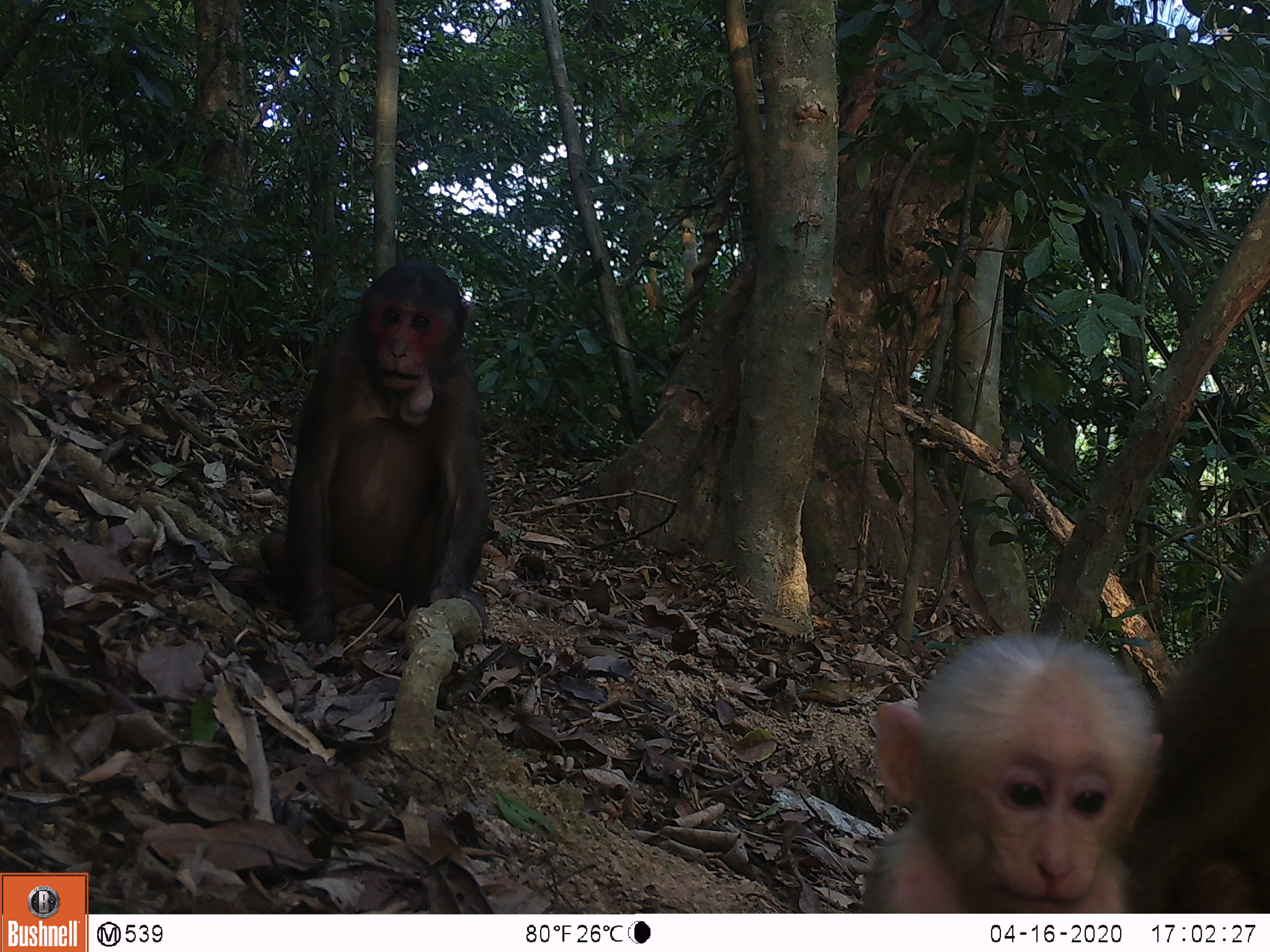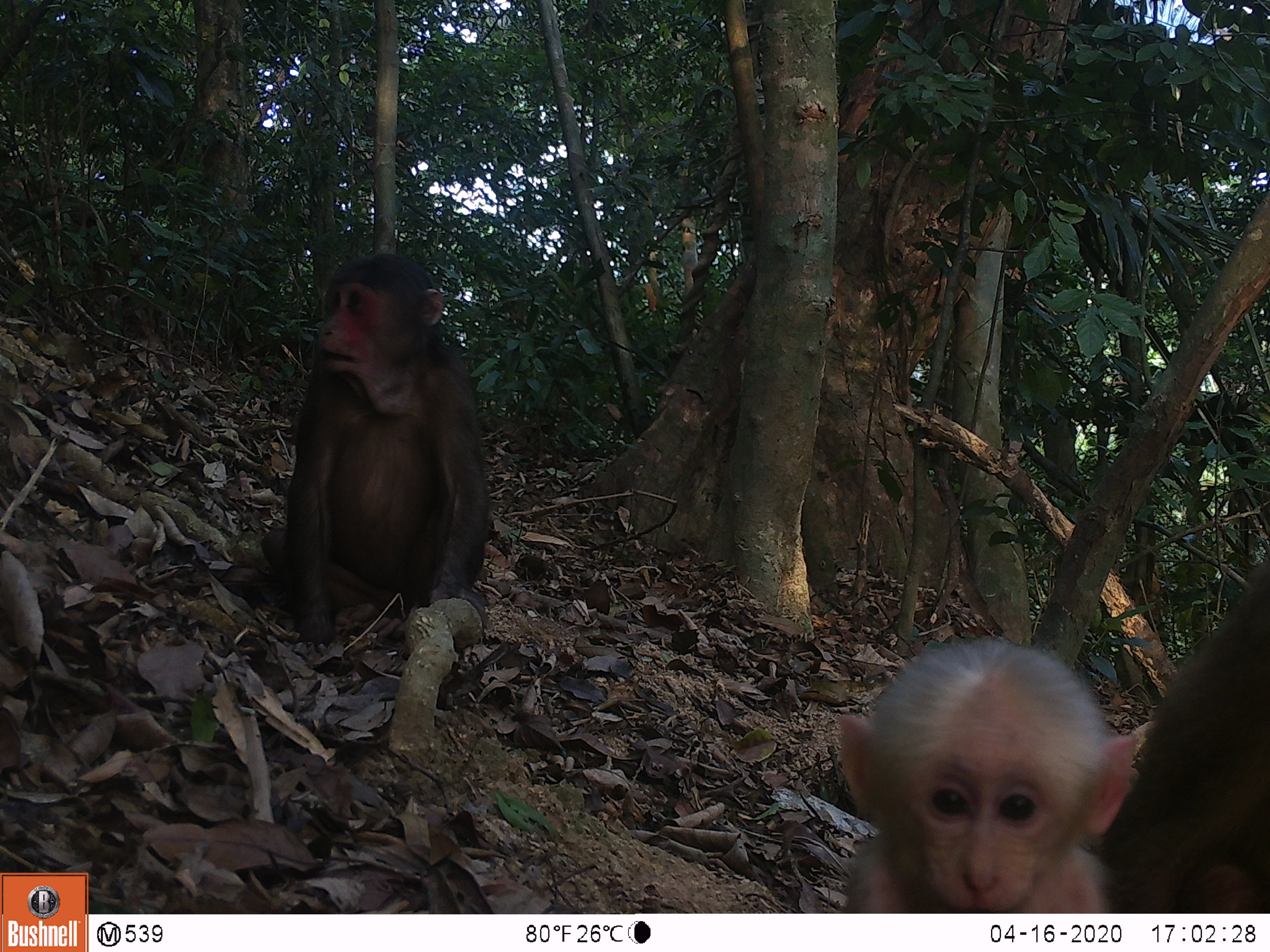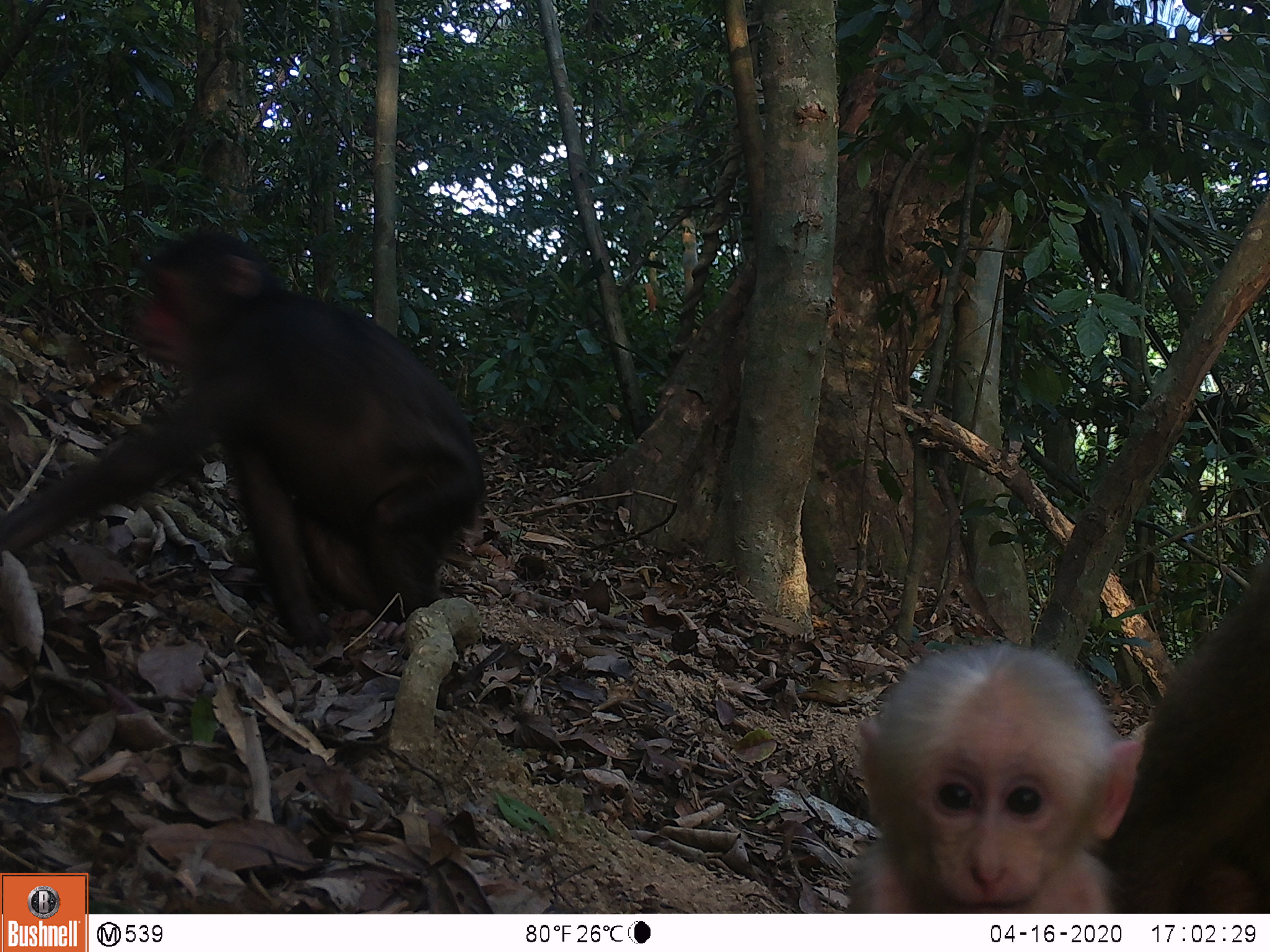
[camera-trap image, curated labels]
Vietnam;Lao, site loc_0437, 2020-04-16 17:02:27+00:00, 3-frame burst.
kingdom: Animalia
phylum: Chordata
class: Mammalia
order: Primates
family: Cercopithecidae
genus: Macaca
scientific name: Macaca arctoides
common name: stump-tailed macaque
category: stump tailed macaque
Stump tailed macaque (stump-tailed macaque) (Macaca arctoides). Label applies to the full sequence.